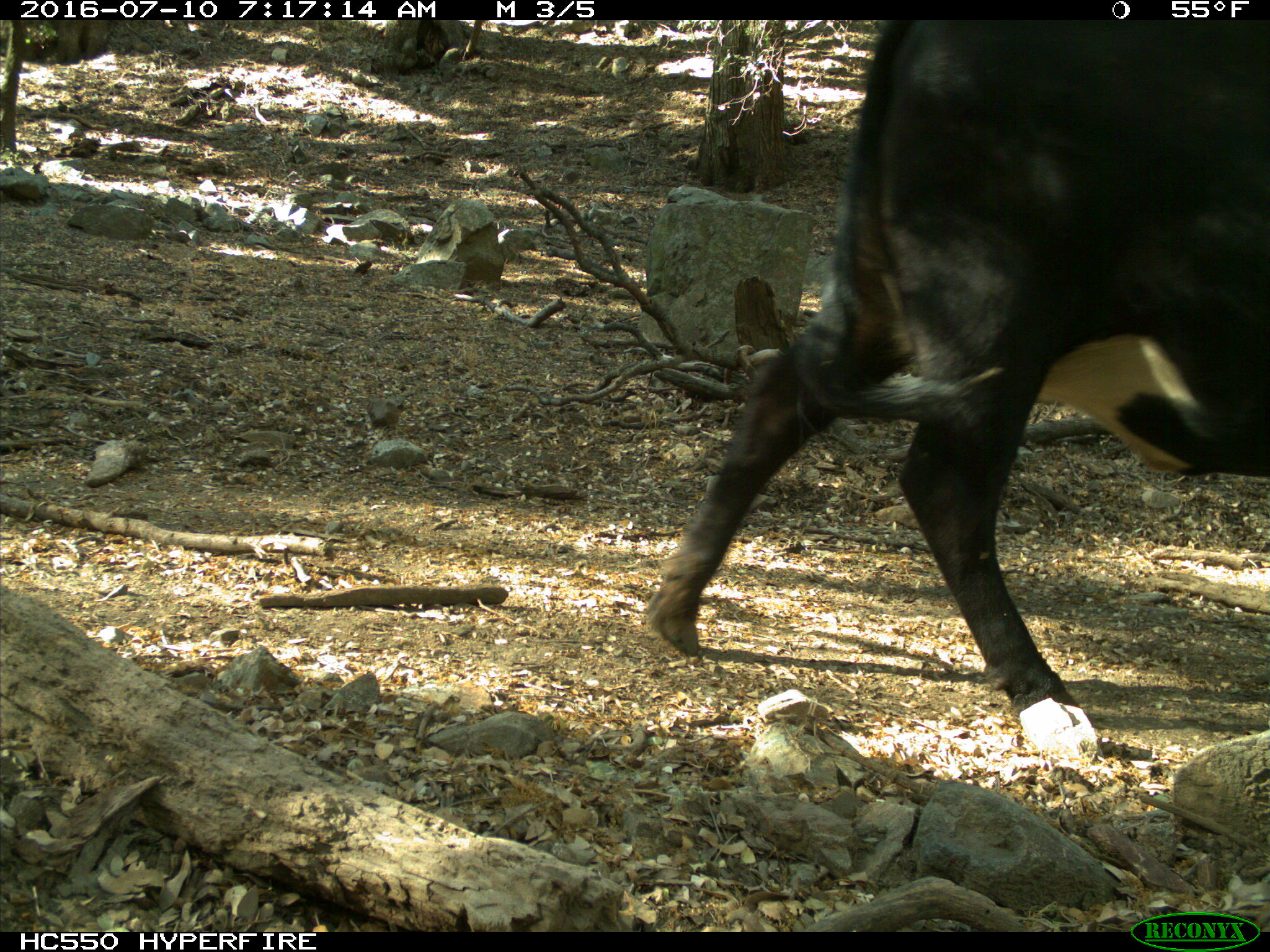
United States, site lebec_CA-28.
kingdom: Animalia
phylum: Chordata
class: Mammalia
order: Artiodactyla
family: Bovidae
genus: Bos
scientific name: Bos taurus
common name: domestic cow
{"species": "Bos taurus (domestic cow)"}